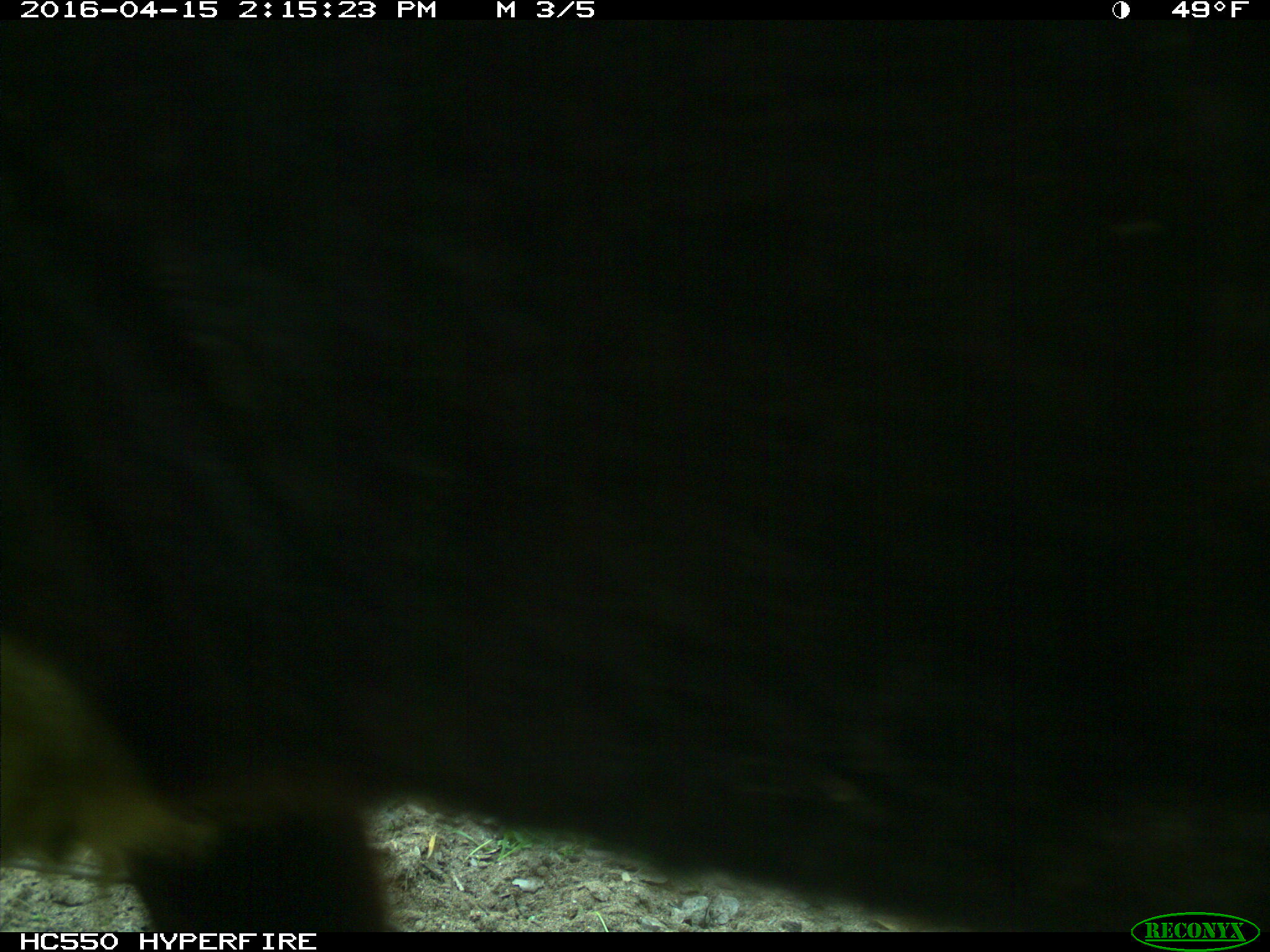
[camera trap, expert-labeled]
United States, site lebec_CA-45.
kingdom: Animalia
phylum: Chordata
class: Mammalia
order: Artiodactyla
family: Bovidae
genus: Bos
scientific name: Bos taurus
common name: domestic cow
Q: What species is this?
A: Bos taurus (domestic cow).